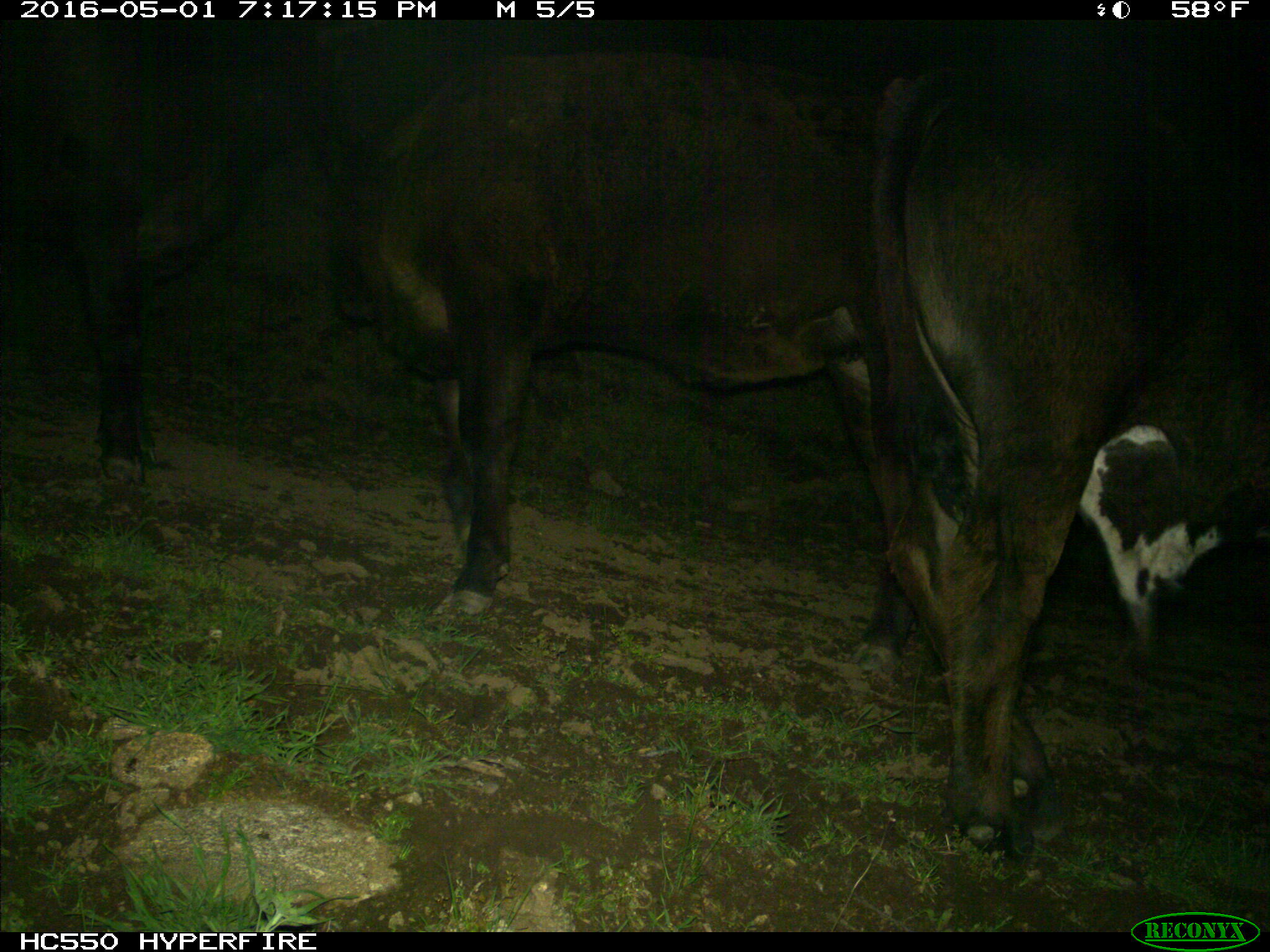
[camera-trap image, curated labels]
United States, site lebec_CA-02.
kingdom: Animalia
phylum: Chordata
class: Mammalia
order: Artiodactyla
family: Bovidae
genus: Bos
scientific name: Bos taurus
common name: domestic cow